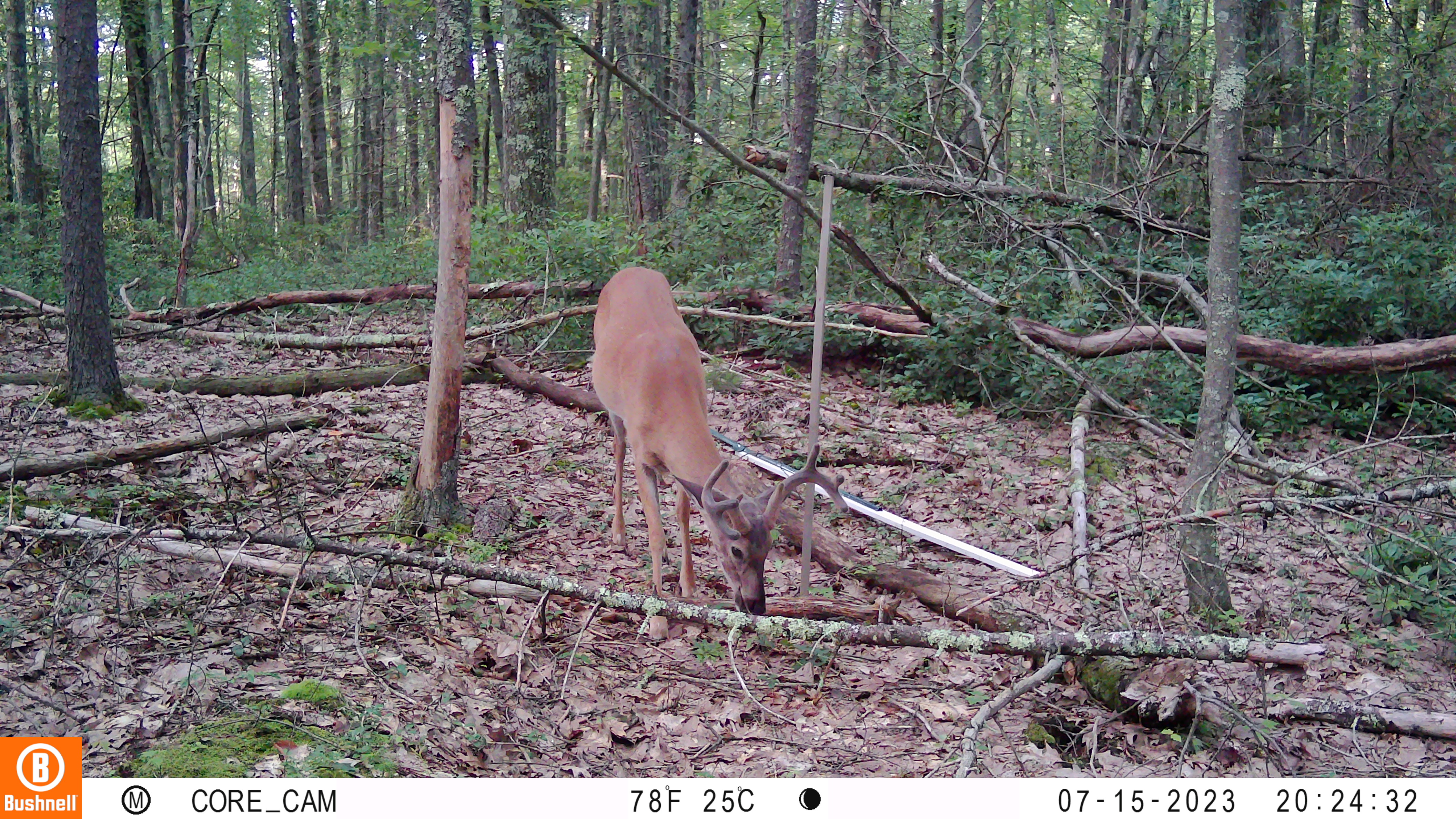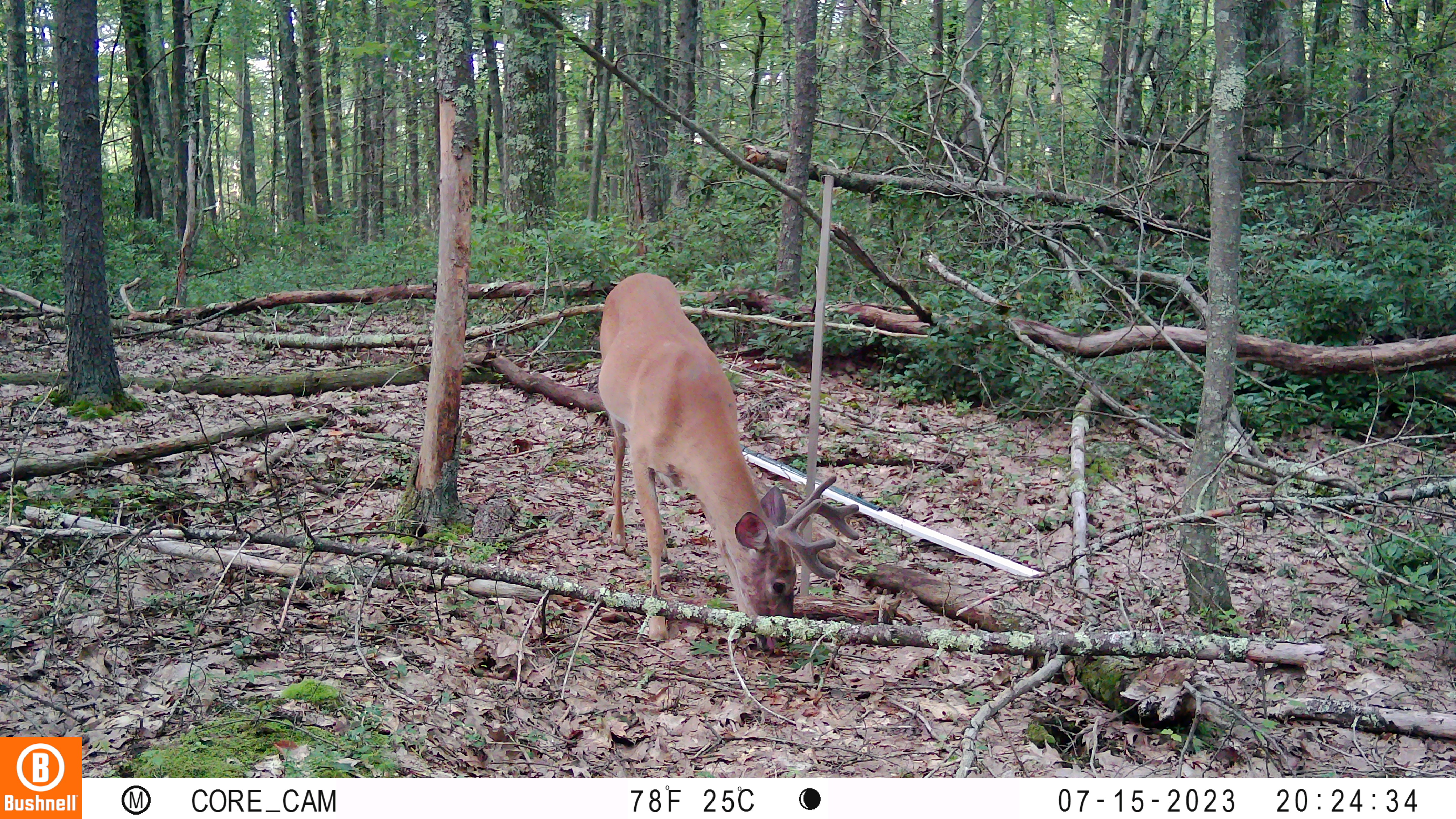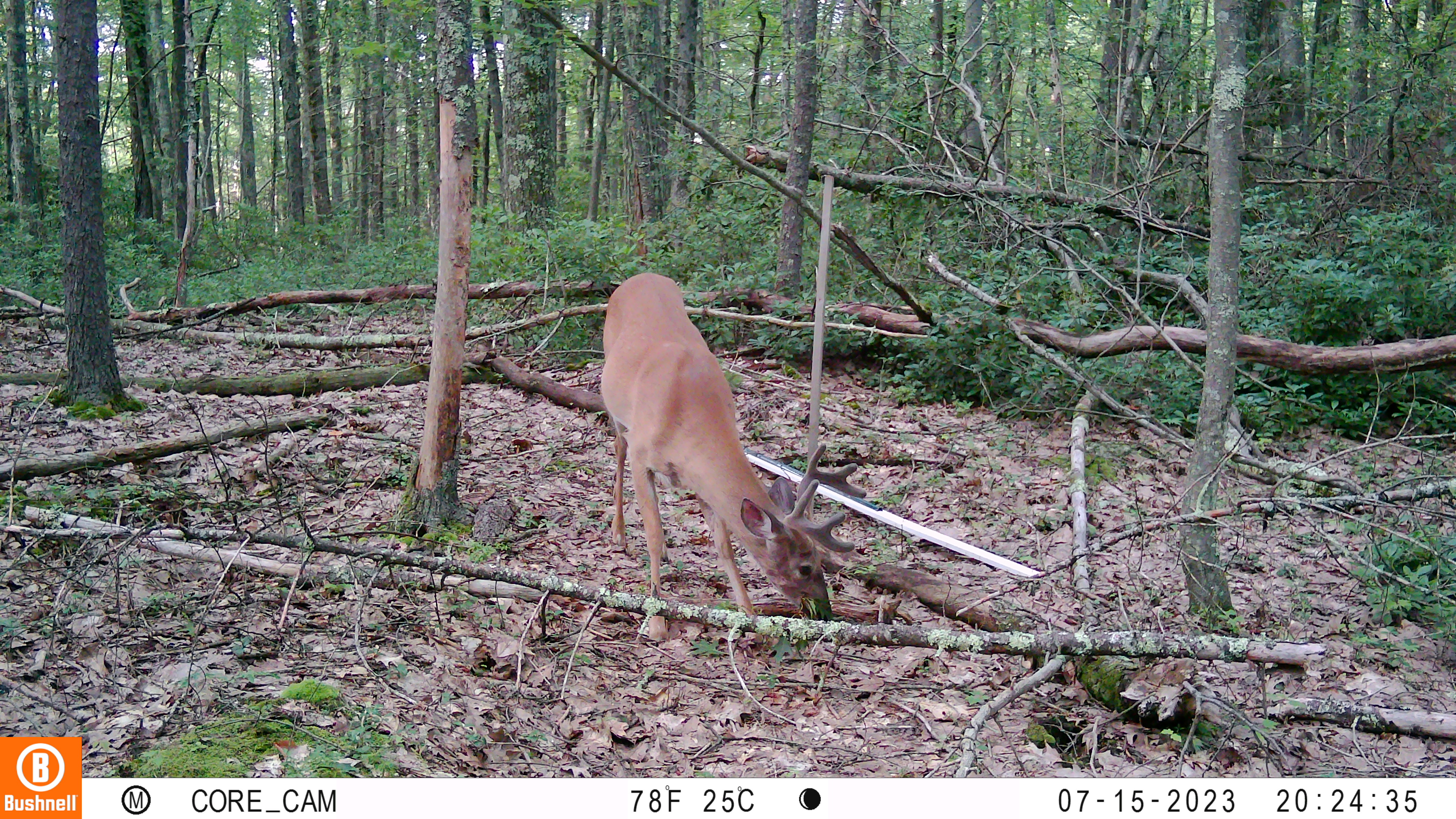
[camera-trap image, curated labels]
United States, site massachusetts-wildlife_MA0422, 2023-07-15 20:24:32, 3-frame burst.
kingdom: Animalia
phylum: Chordata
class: Mammalia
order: Artiodactyla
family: Cervidae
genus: Odocoileus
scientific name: Odocoileus virginianus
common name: white-tailed deer